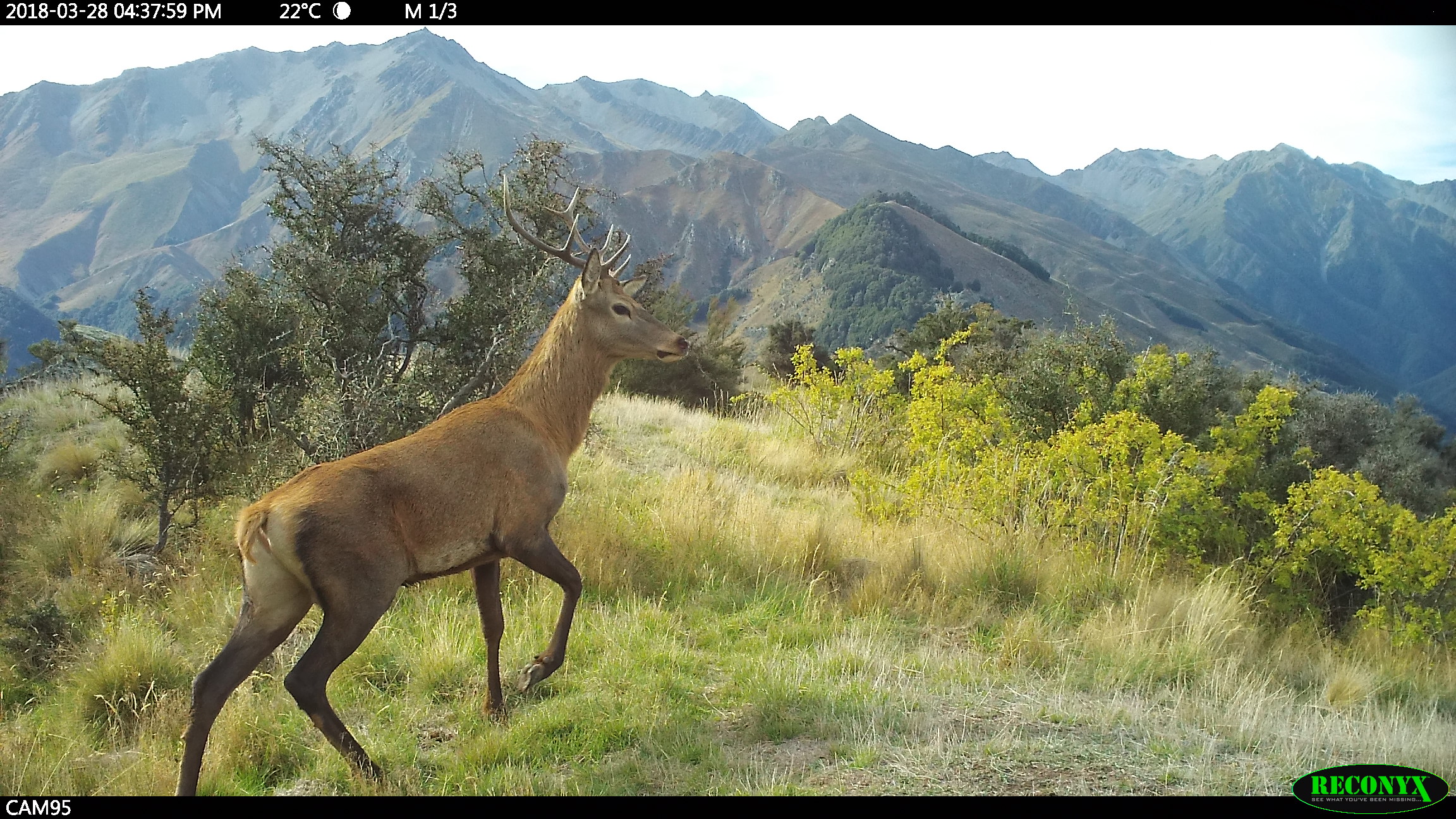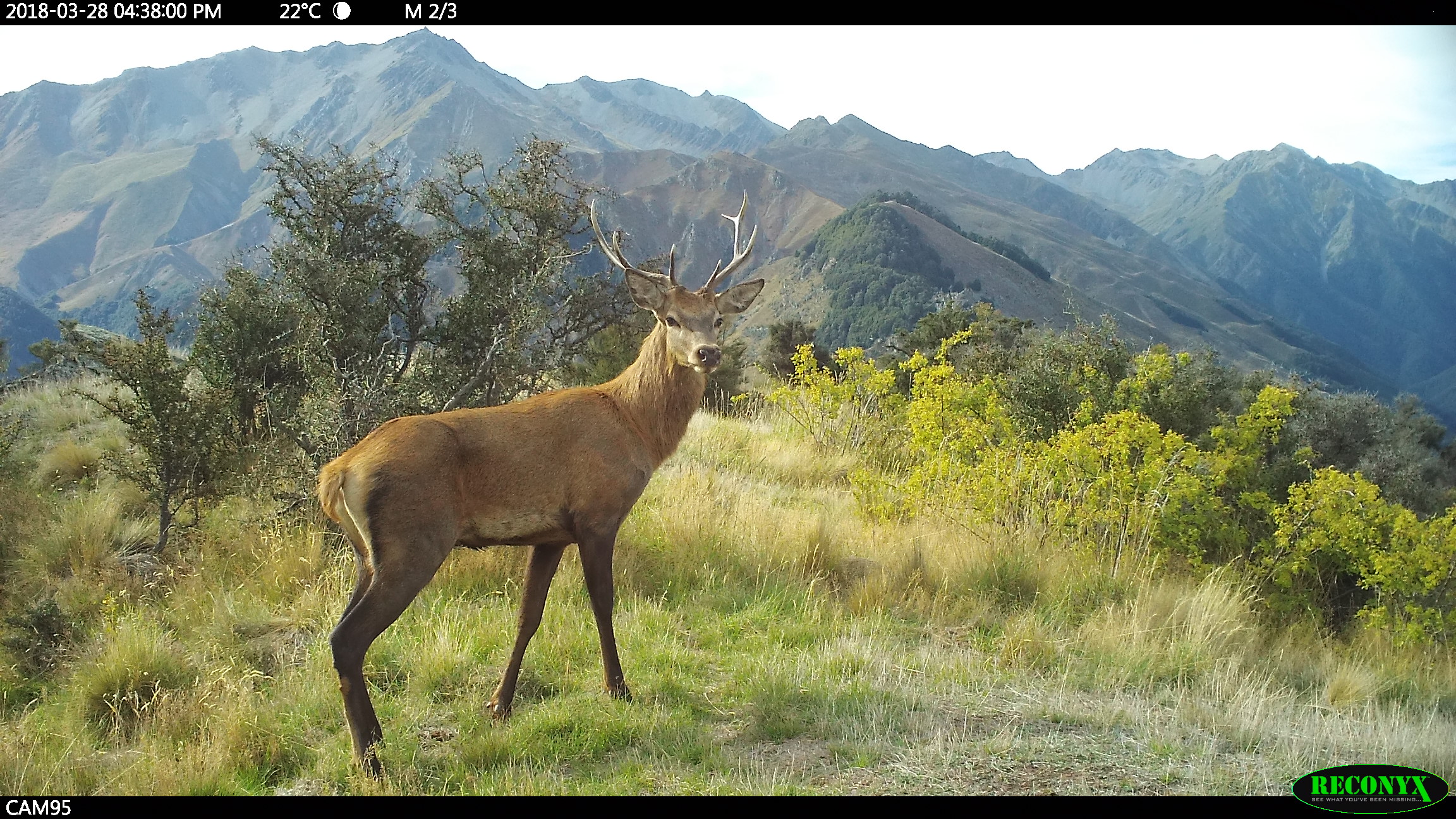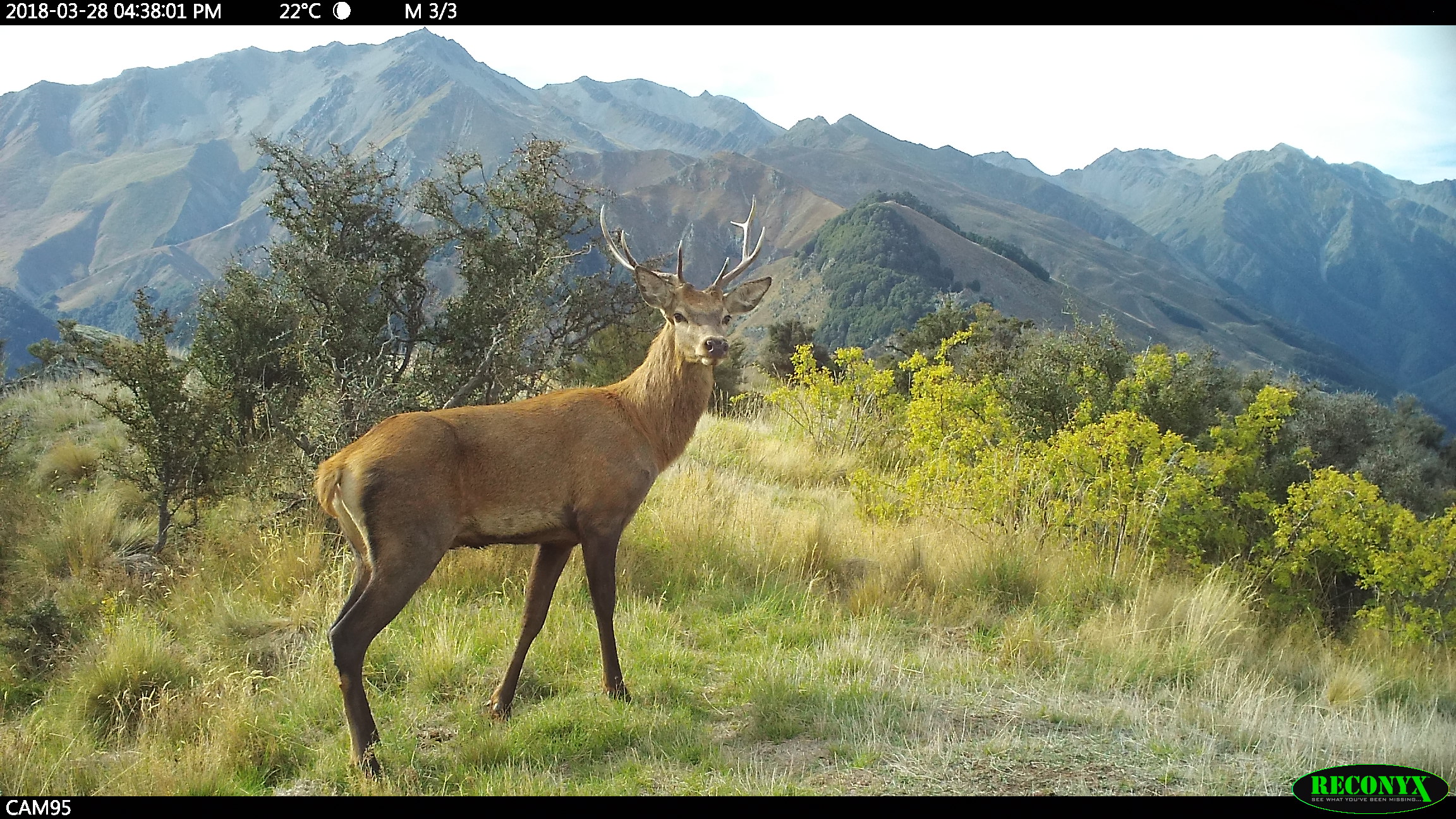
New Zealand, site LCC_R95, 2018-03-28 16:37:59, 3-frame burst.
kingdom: Animalia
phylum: Chordata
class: Mammalia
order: Artiodactyla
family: Cervidae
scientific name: Cervidae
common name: deer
Deer (Cervidae).